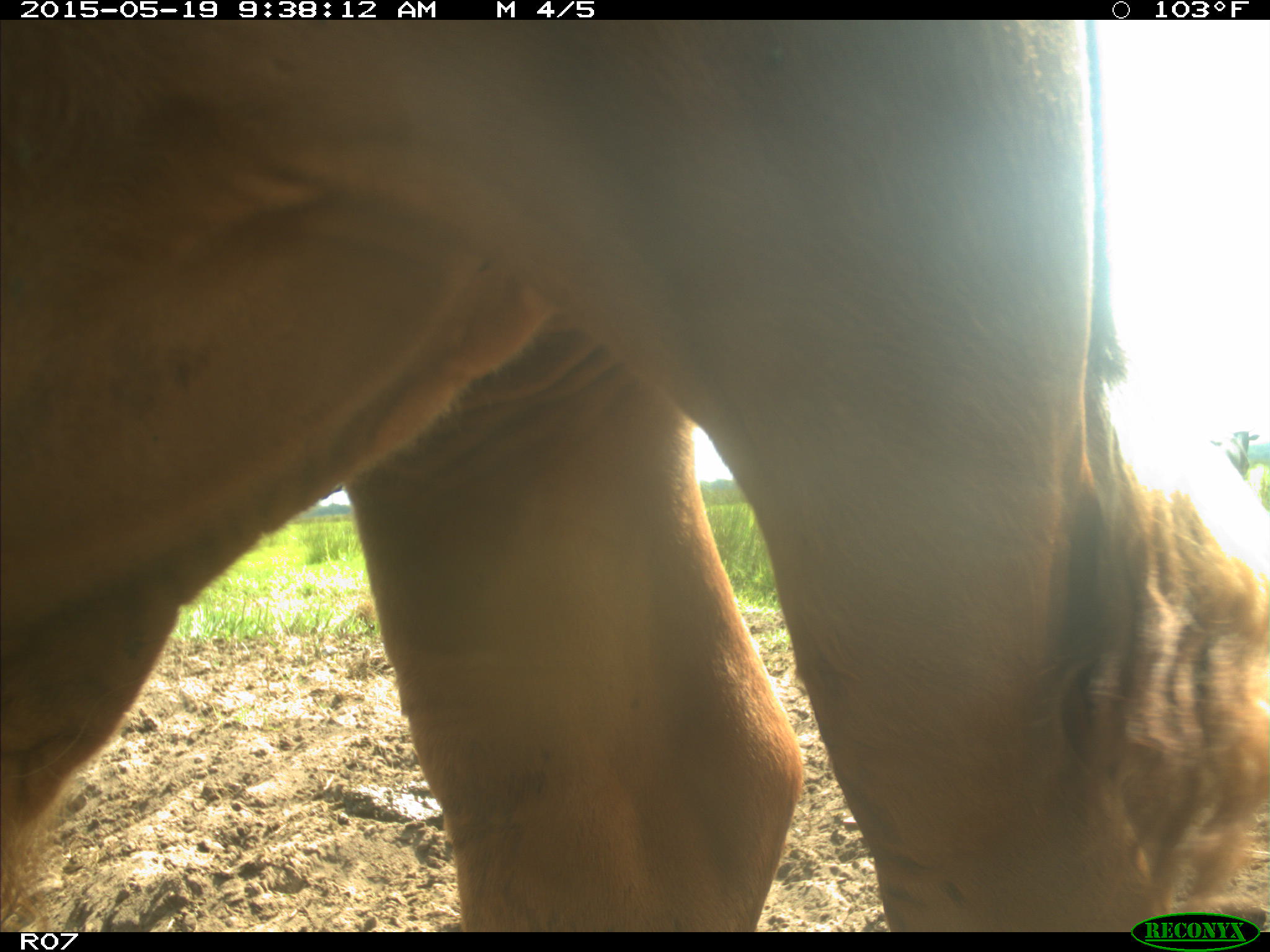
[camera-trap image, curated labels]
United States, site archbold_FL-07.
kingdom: Animalia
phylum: Chordata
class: Mammalia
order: Artiodactyla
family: Bovidae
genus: Bos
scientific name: Bos taurus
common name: domestic cow